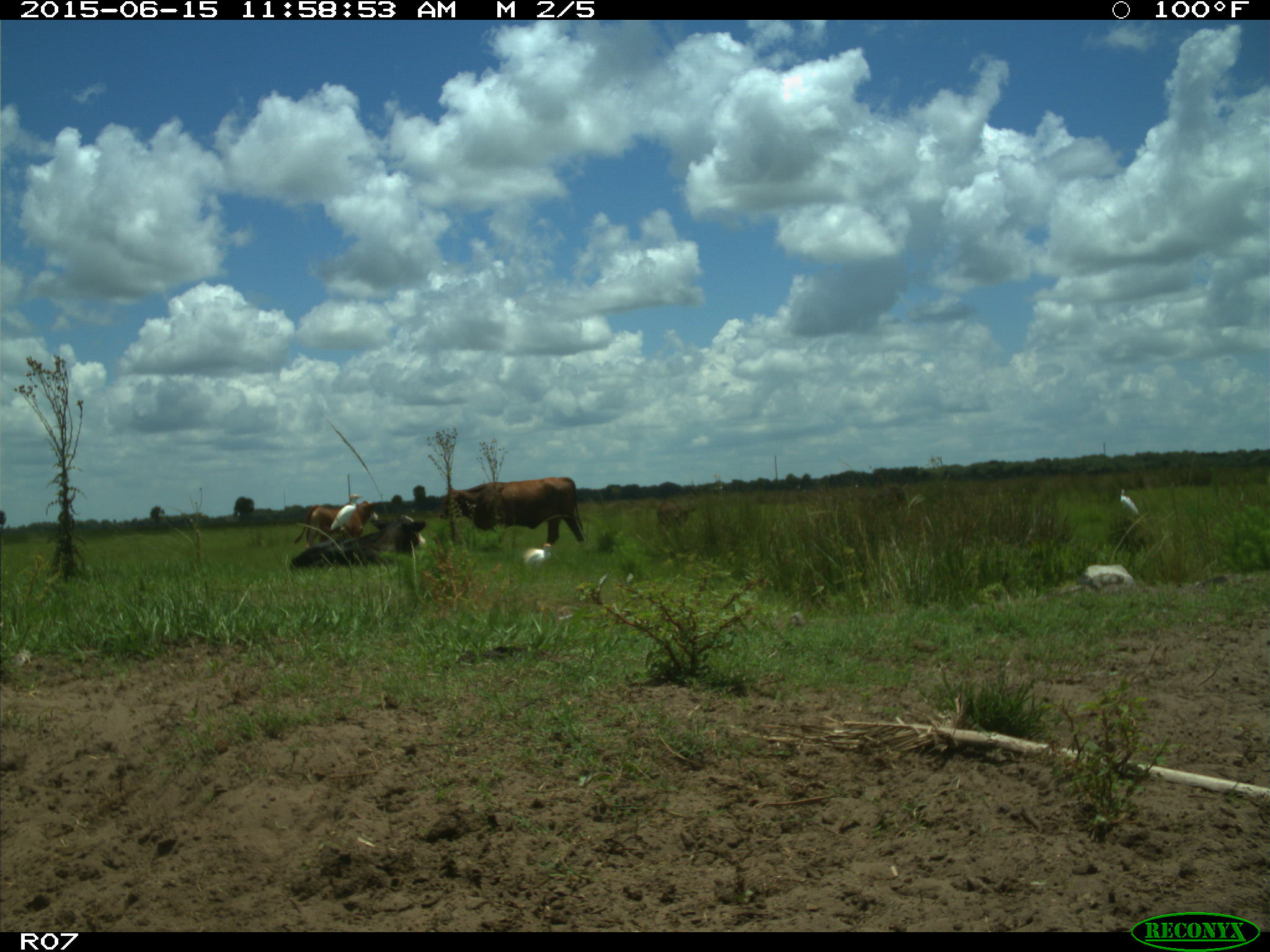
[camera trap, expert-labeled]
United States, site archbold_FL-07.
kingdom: Animalia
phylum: Chordata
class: Aves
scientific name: Aves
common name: birds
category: unidentified bird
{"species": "unidentified bird (birds) (Aves)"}